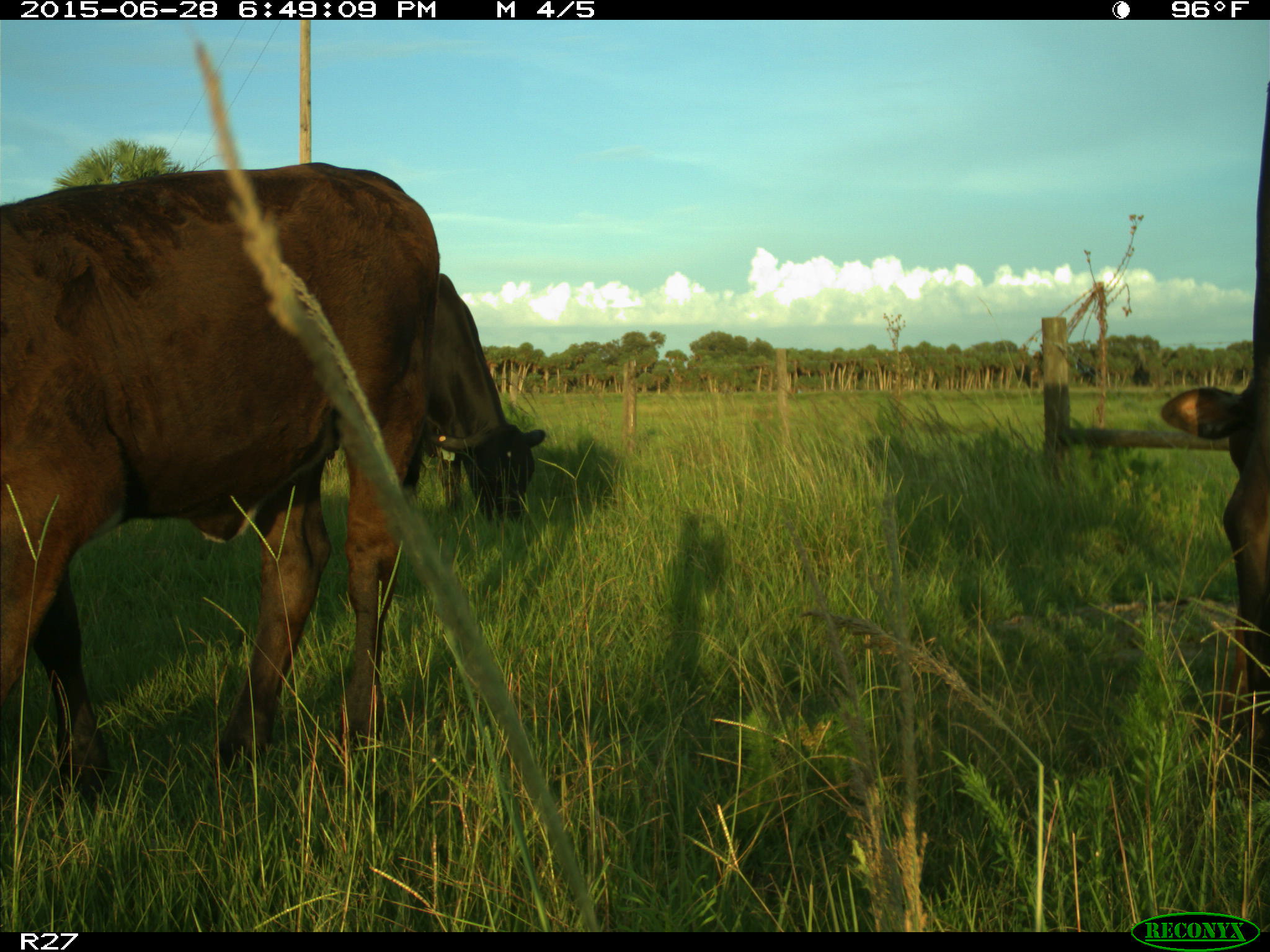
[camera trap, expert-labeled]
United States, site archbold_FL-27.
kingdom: Animalia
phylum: Chordata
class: Mammalia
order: Artiodactyla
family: Bovidae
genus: Bos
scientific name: Bos taurus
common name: domestic cow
Bos taurus (domestic cow).